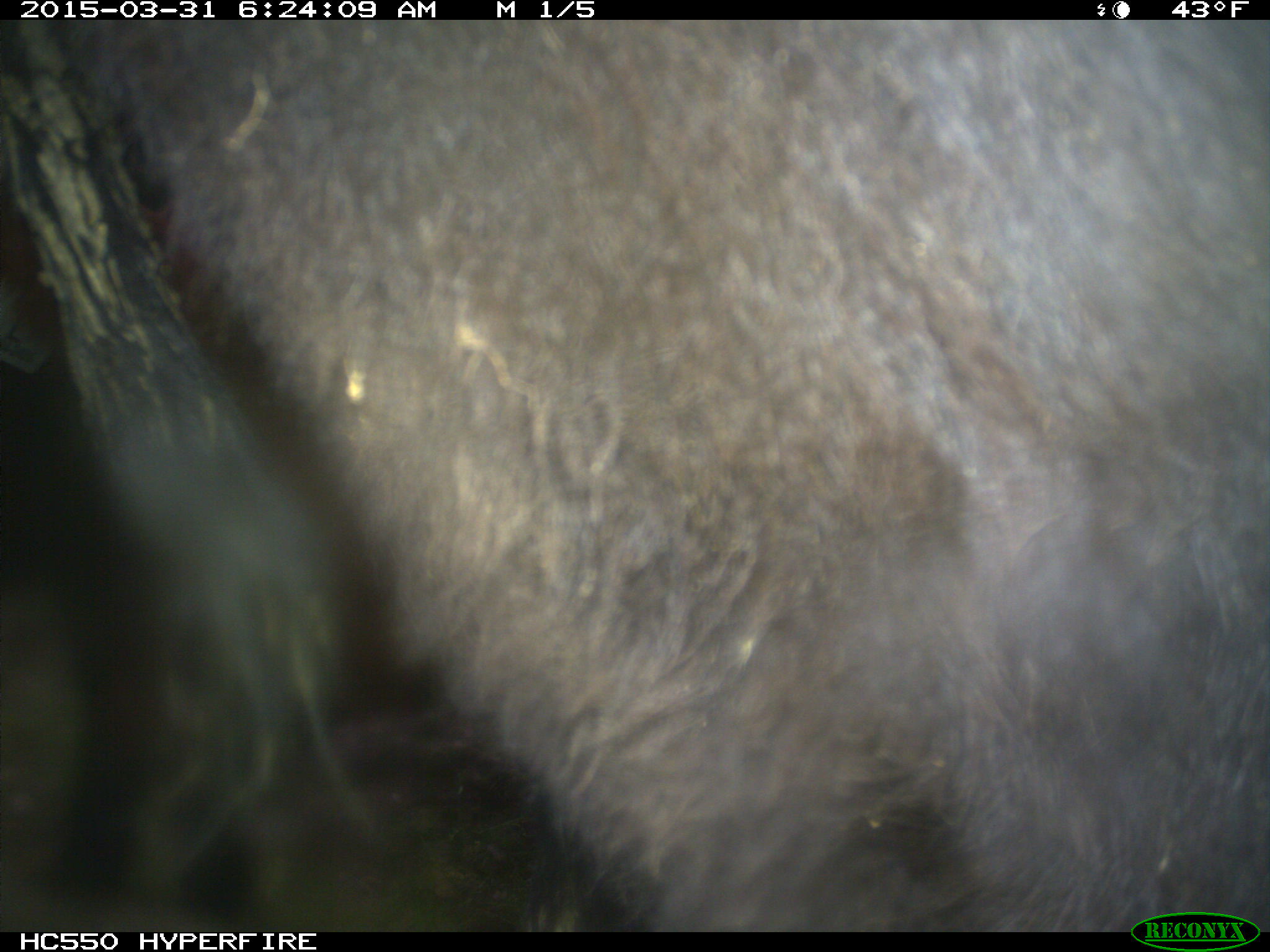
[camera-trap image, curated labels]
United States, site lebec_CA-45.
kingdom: Animalia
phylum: Chordata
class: Mammalia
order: Artiodactyla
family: Bovidae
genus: Bos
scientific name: Bos taurus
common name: domestic cow